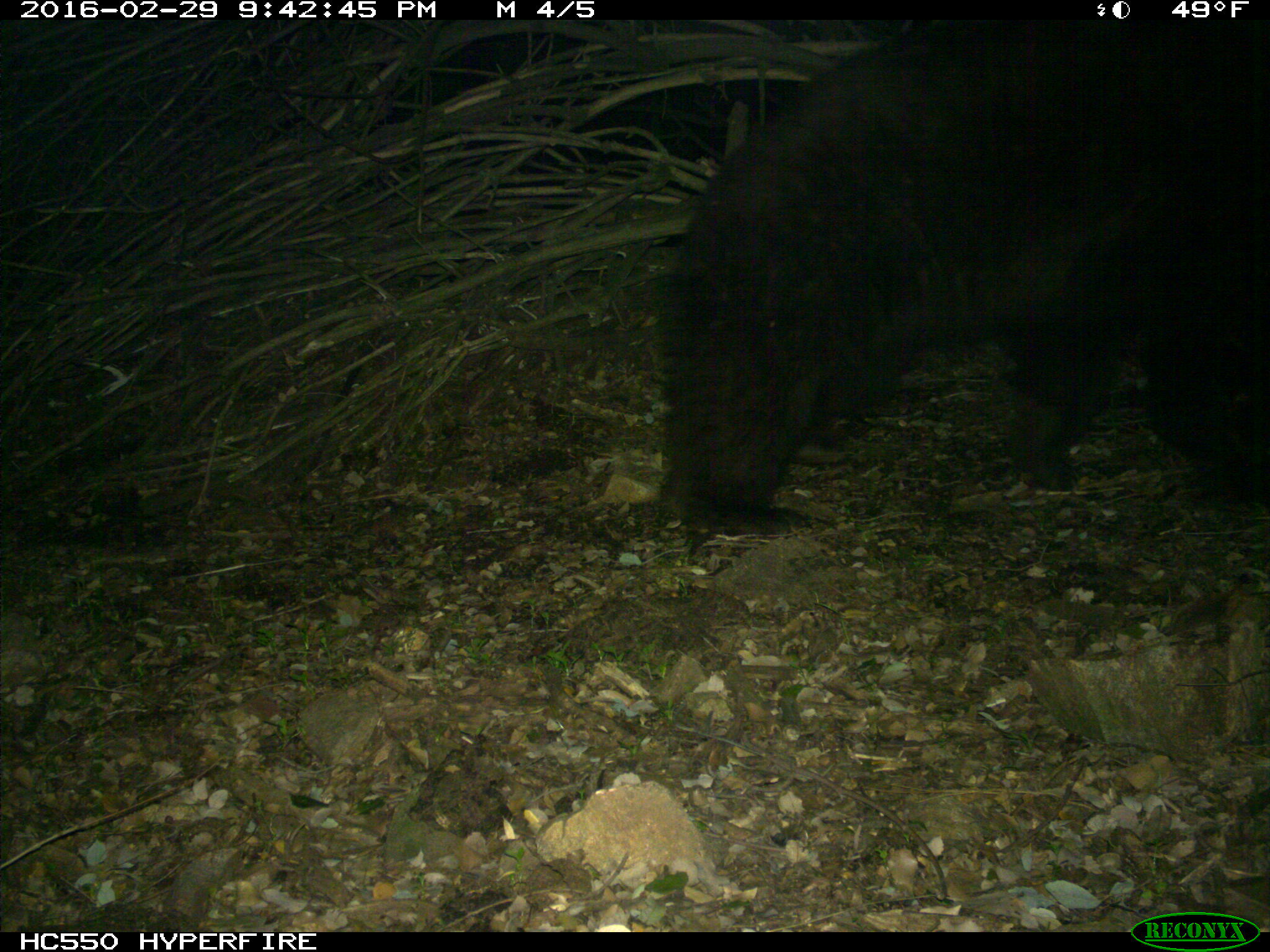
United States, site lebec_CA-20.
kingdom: Animalia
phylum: Chordata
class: Mammalia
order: Carnivora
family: Ursidae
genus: Ursus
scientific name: Ursus americanus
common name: american black bear